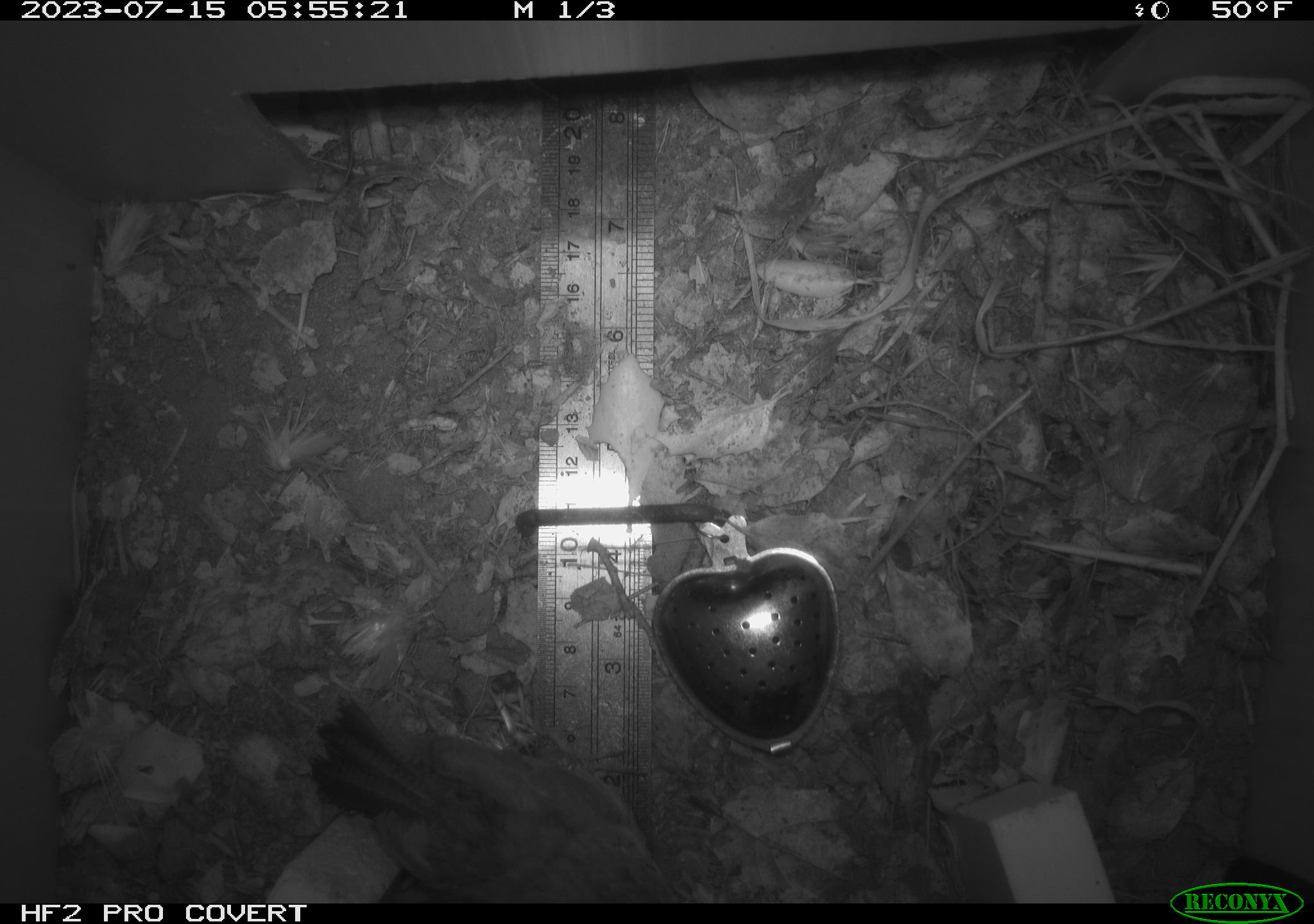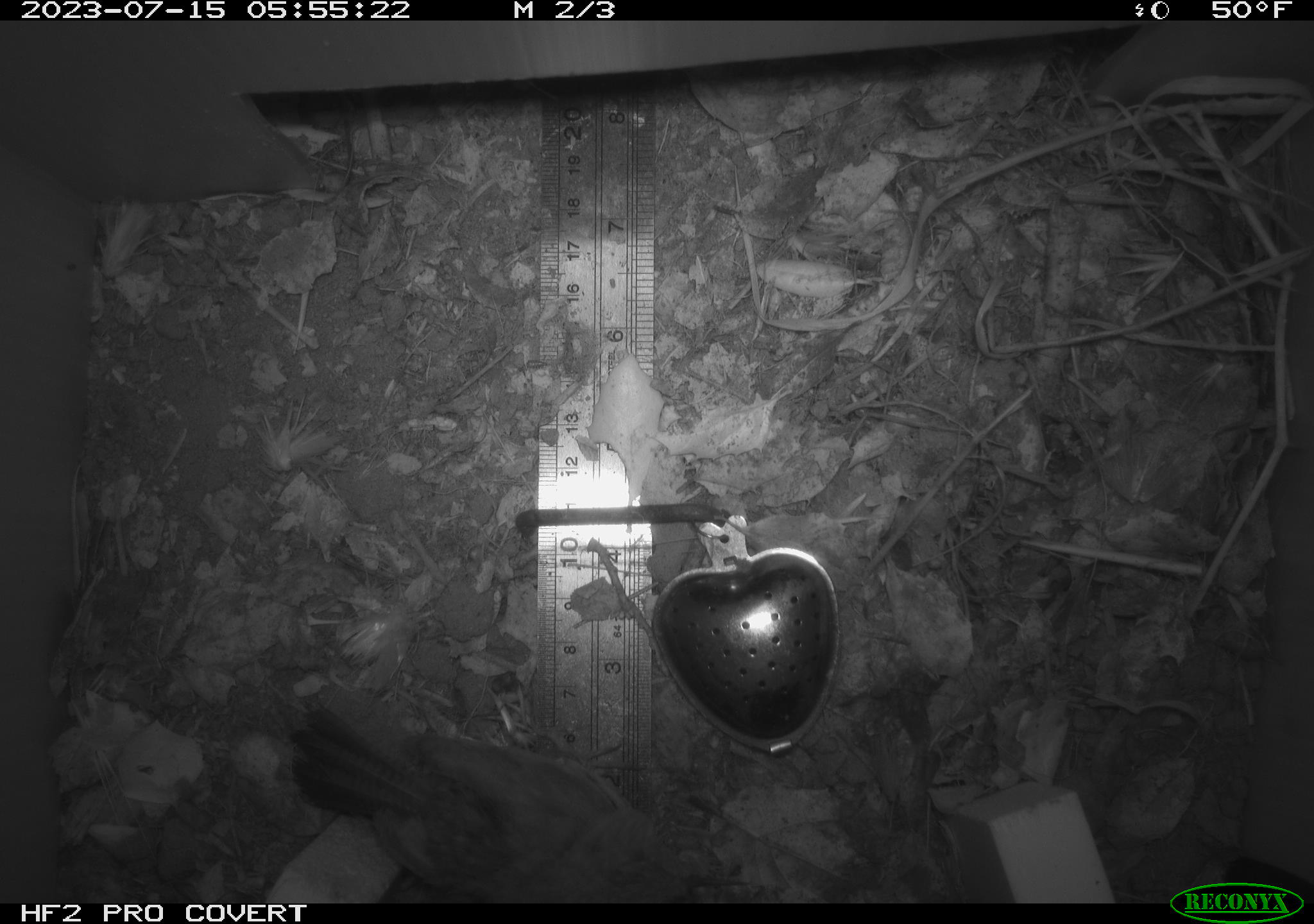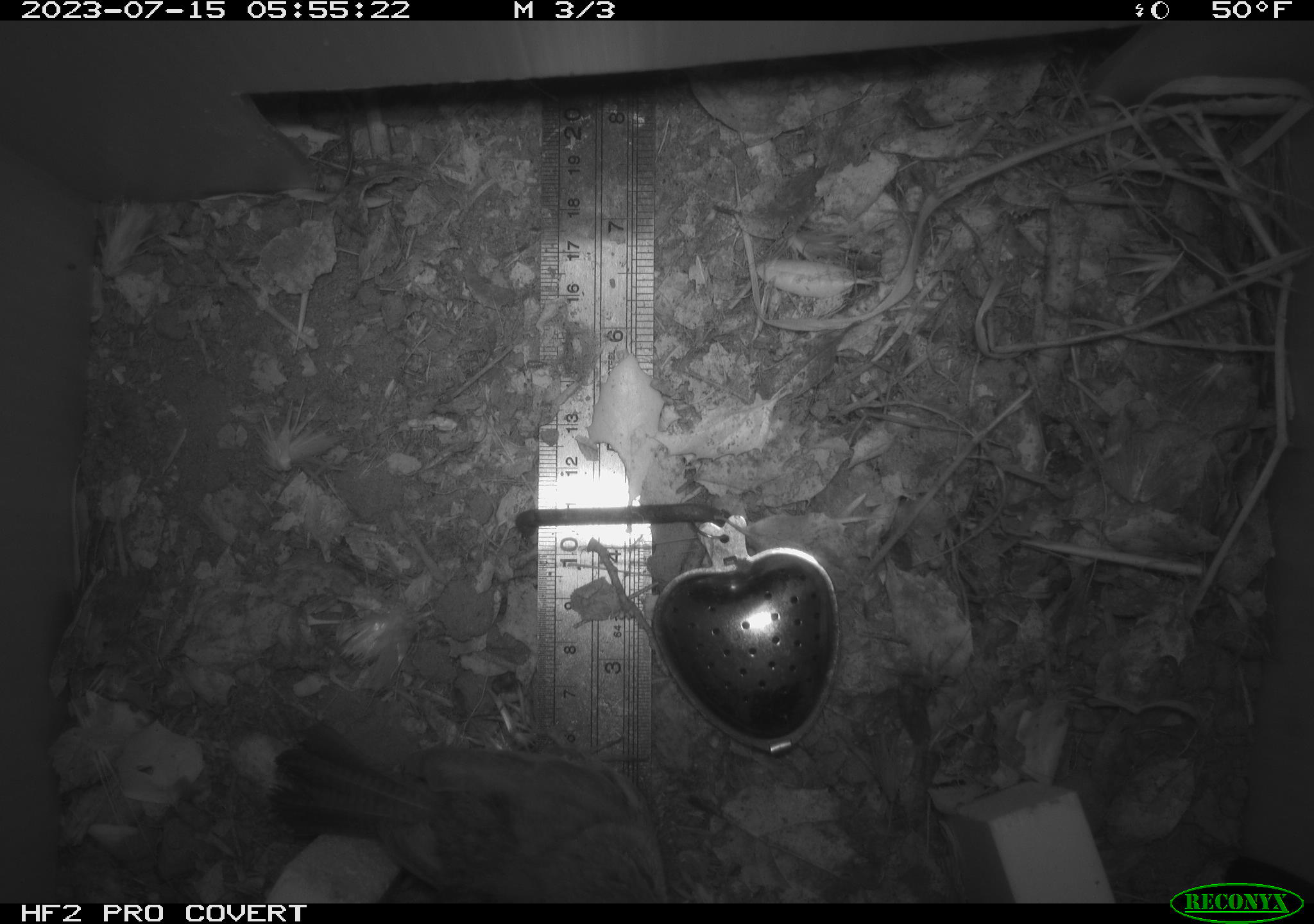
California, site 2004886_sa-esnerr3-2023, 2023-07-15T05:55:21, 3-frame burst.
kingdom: Animalia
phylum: Chordata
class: Aves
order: Passeriformes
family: Troglodytidae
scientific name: Troglodytidae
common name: wren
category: troglodytidae family